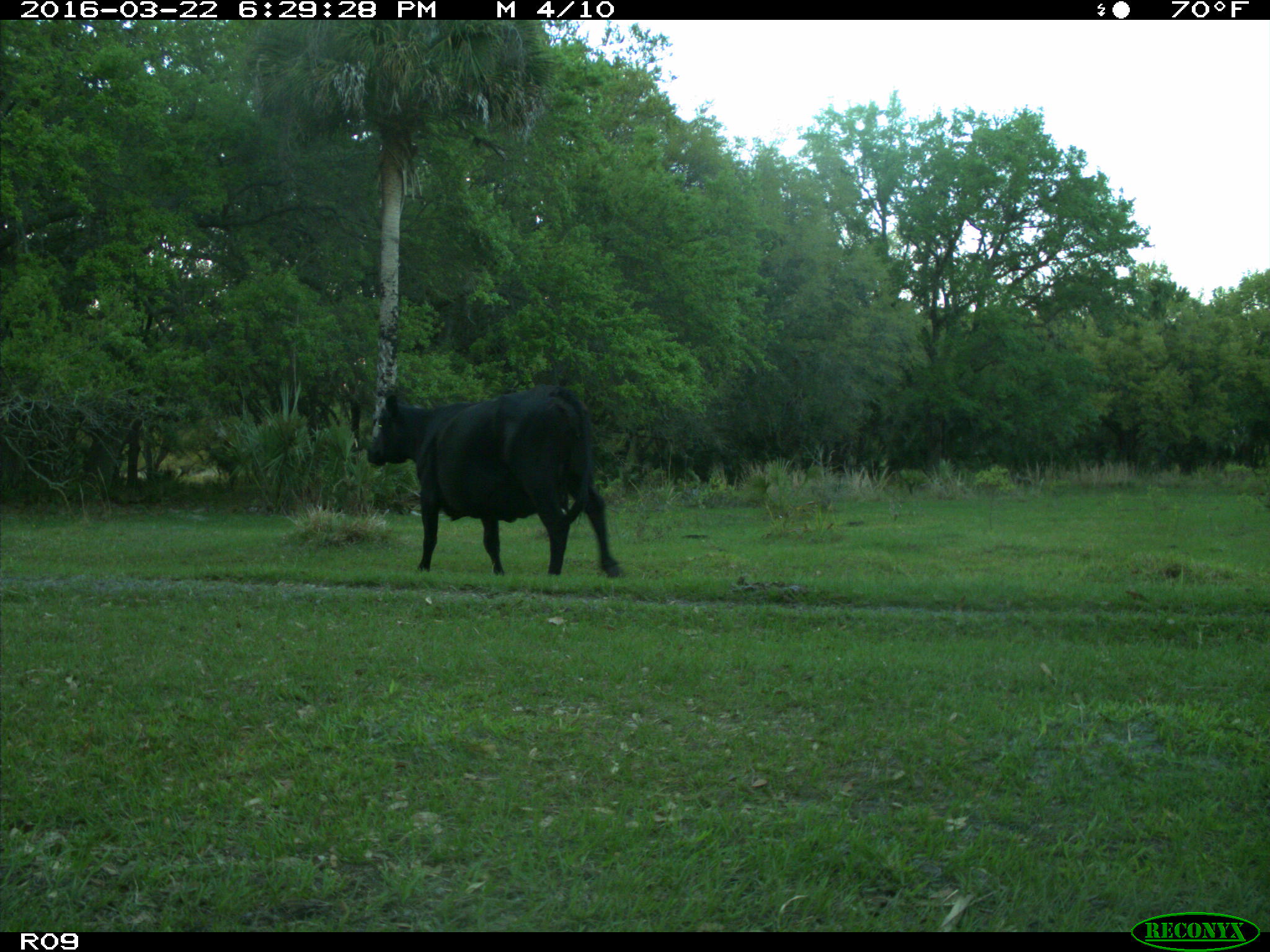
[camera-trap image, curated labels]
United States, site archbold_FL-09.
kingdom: Animalia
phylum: Chordata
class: Mammalia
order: Artiodactyla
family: Bovidae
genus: Bos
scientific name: Bos taurus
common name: domestic cow